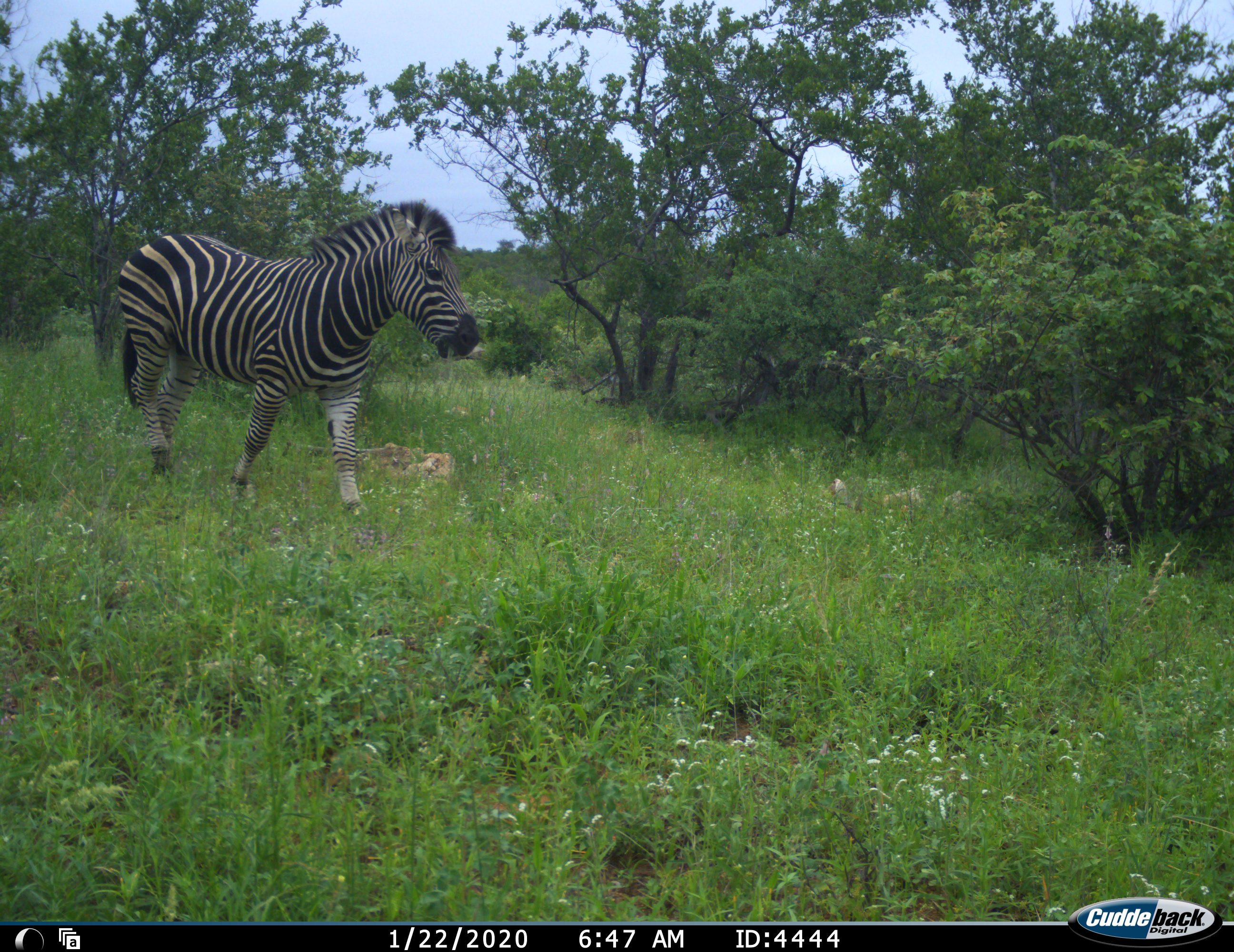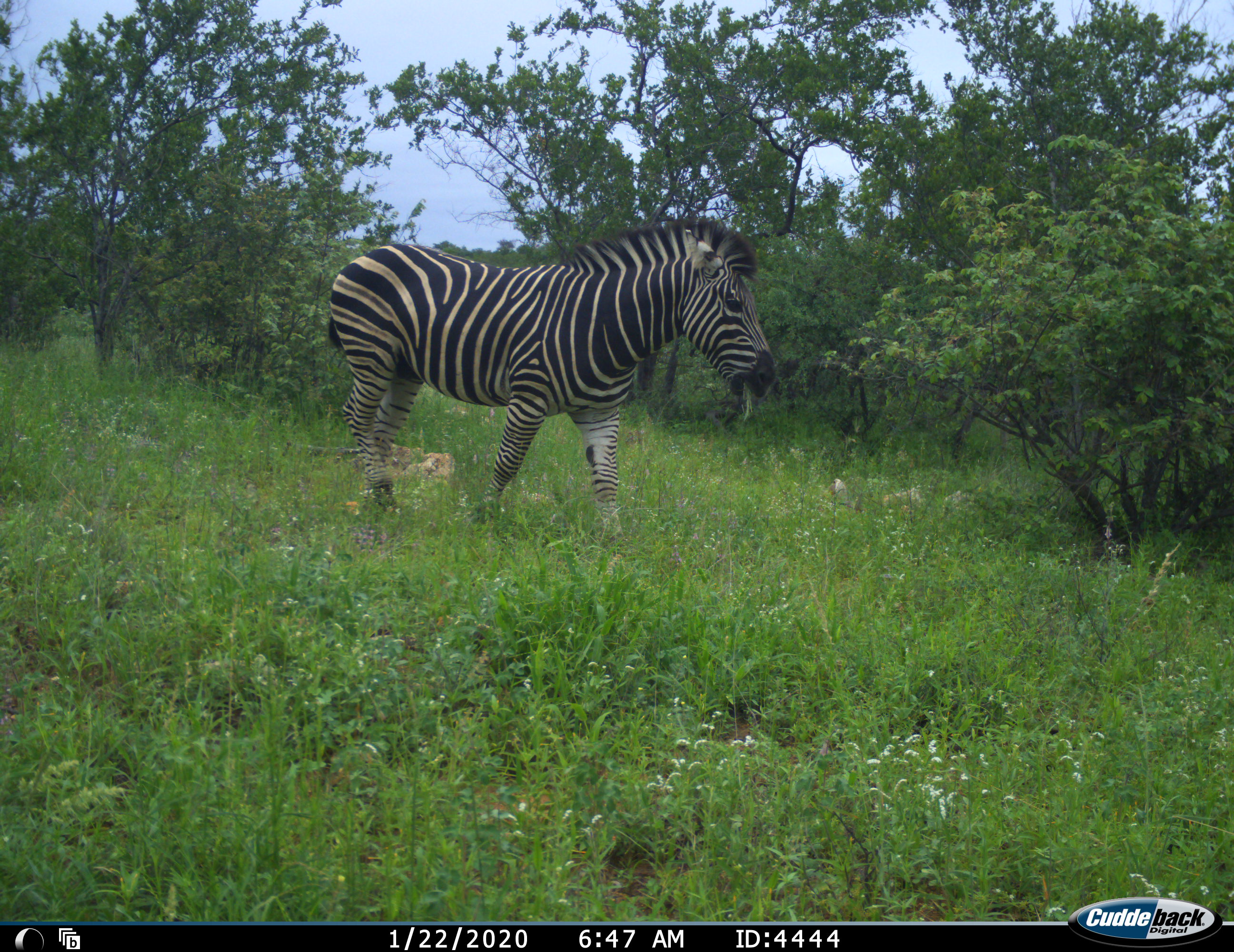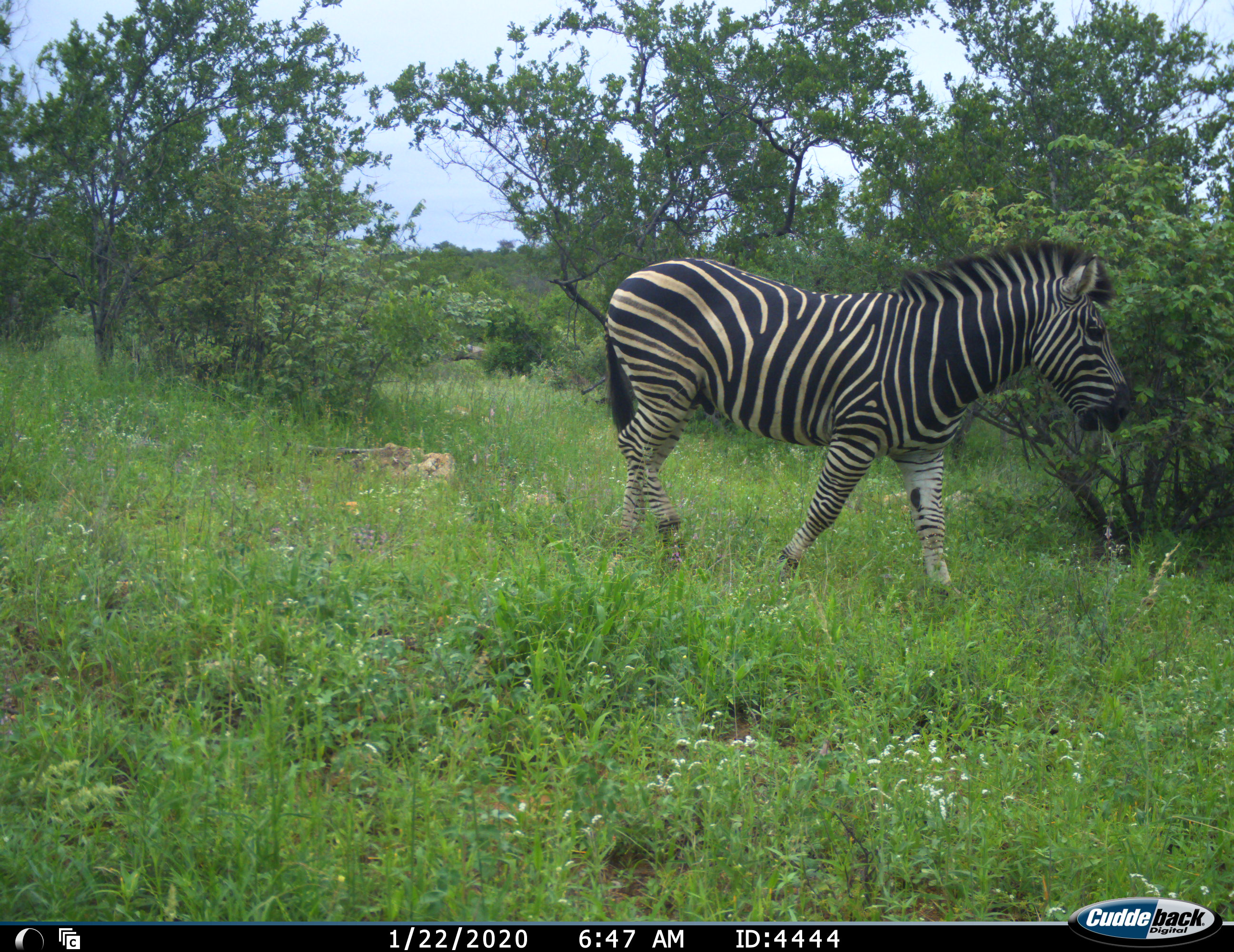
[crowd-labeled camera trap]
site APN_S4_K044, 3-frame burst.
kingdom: Animalia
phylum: Chordata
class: Mammalia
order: Perissodactyla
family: Equidae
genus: Equus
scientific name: Equus quagga burchellii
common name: burchell's zebra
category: zebraburchells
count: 1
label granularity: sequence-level